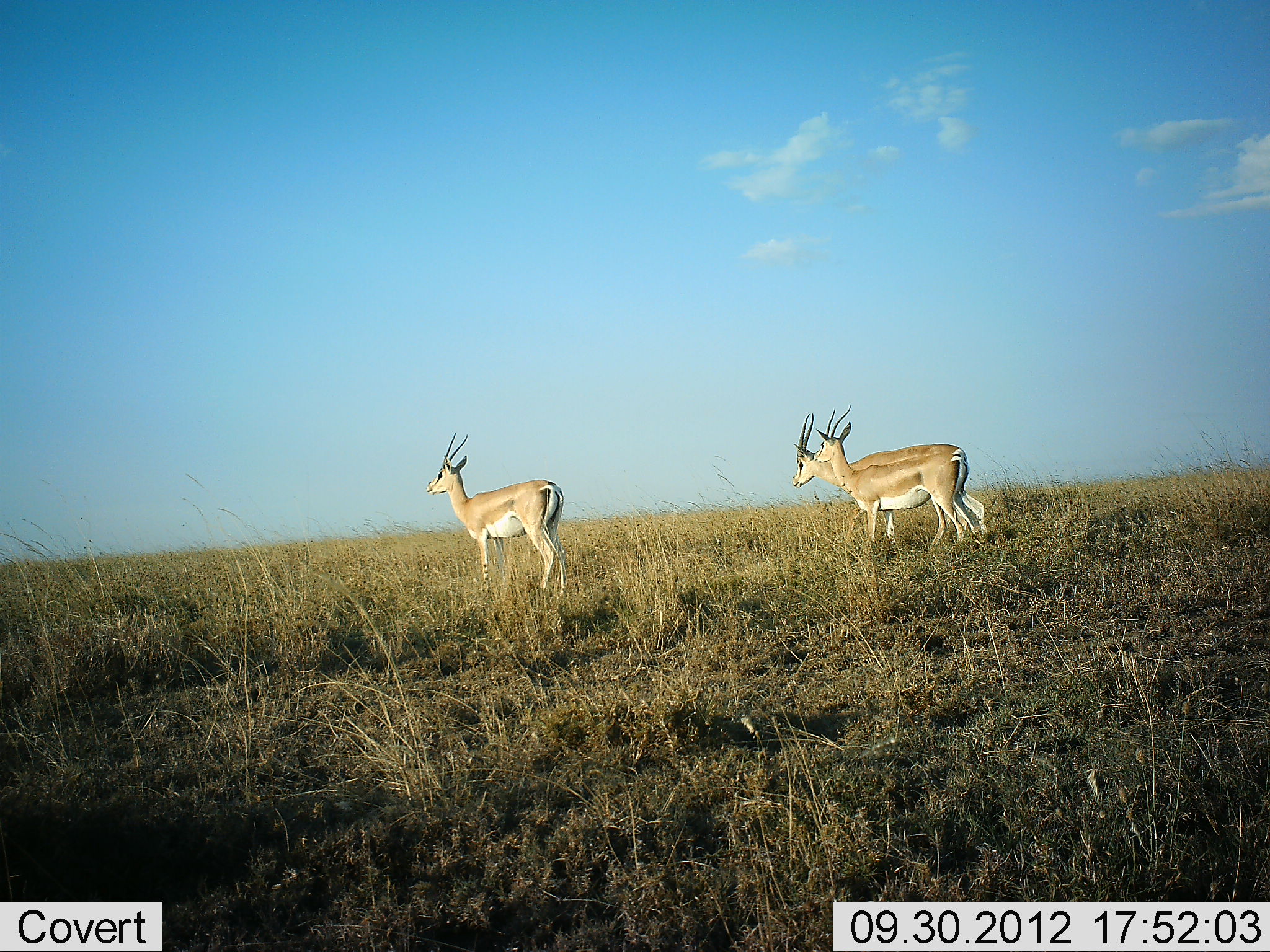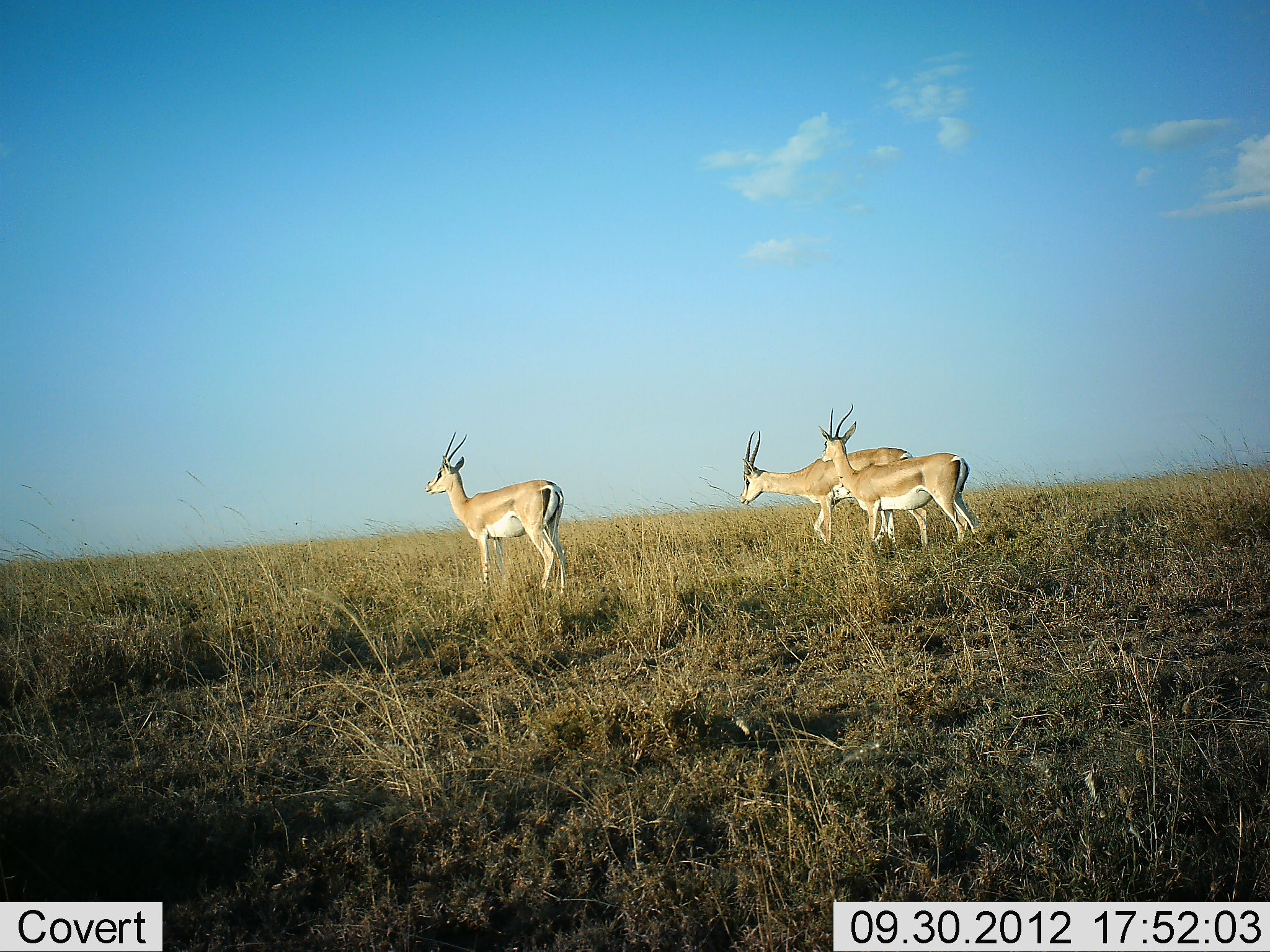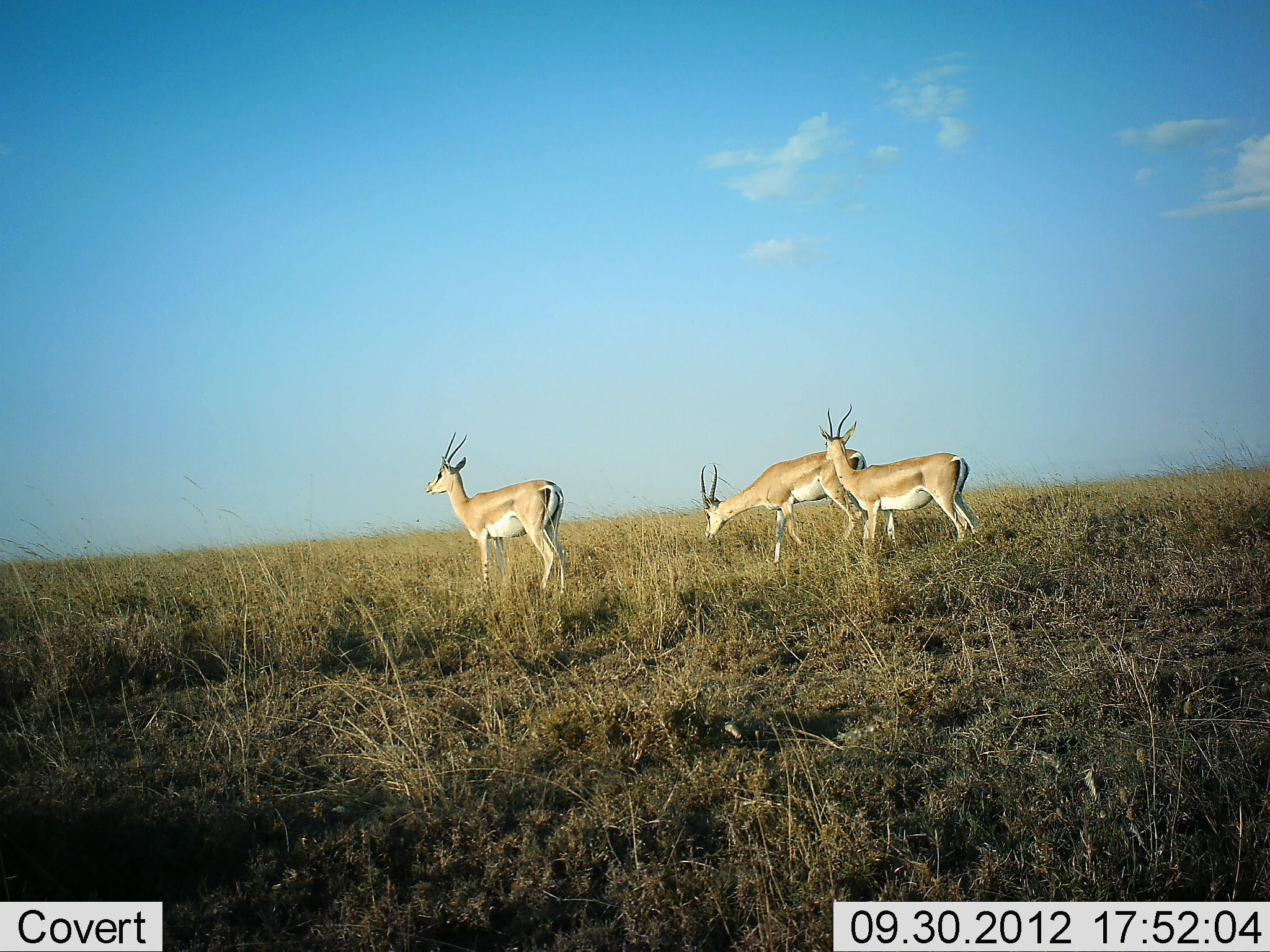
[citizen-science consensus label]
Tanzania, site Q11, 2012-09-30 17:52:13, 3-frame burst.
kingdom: Animalia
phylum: Chordata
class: Mammalia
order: Artiodactyla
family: Bovidae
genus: Nanger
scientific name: Nanger granti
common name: grant's gazelle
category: gazellegrants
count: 3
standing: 100%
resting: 0%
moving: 80%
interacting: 10%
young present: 0%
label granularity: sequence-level